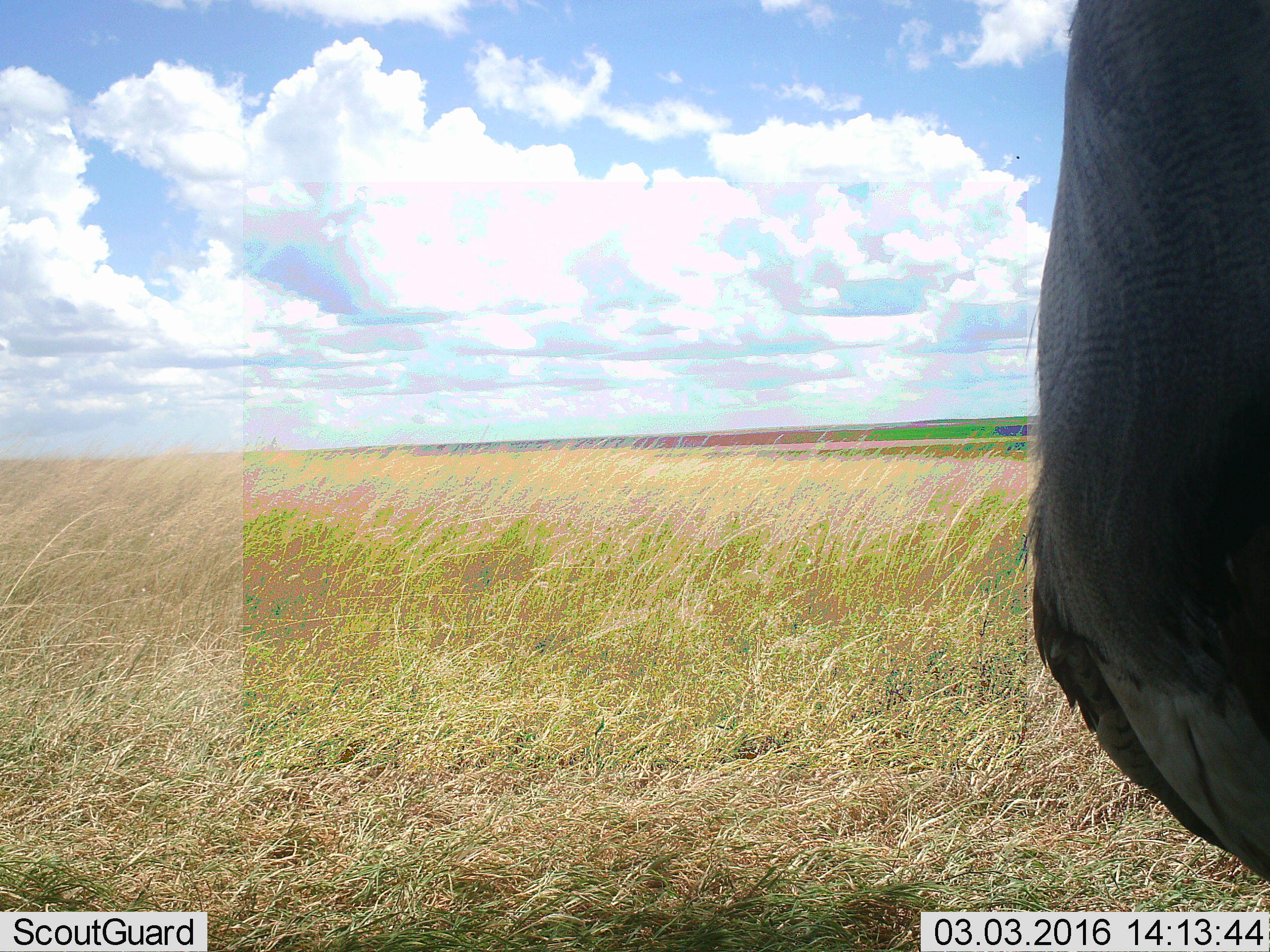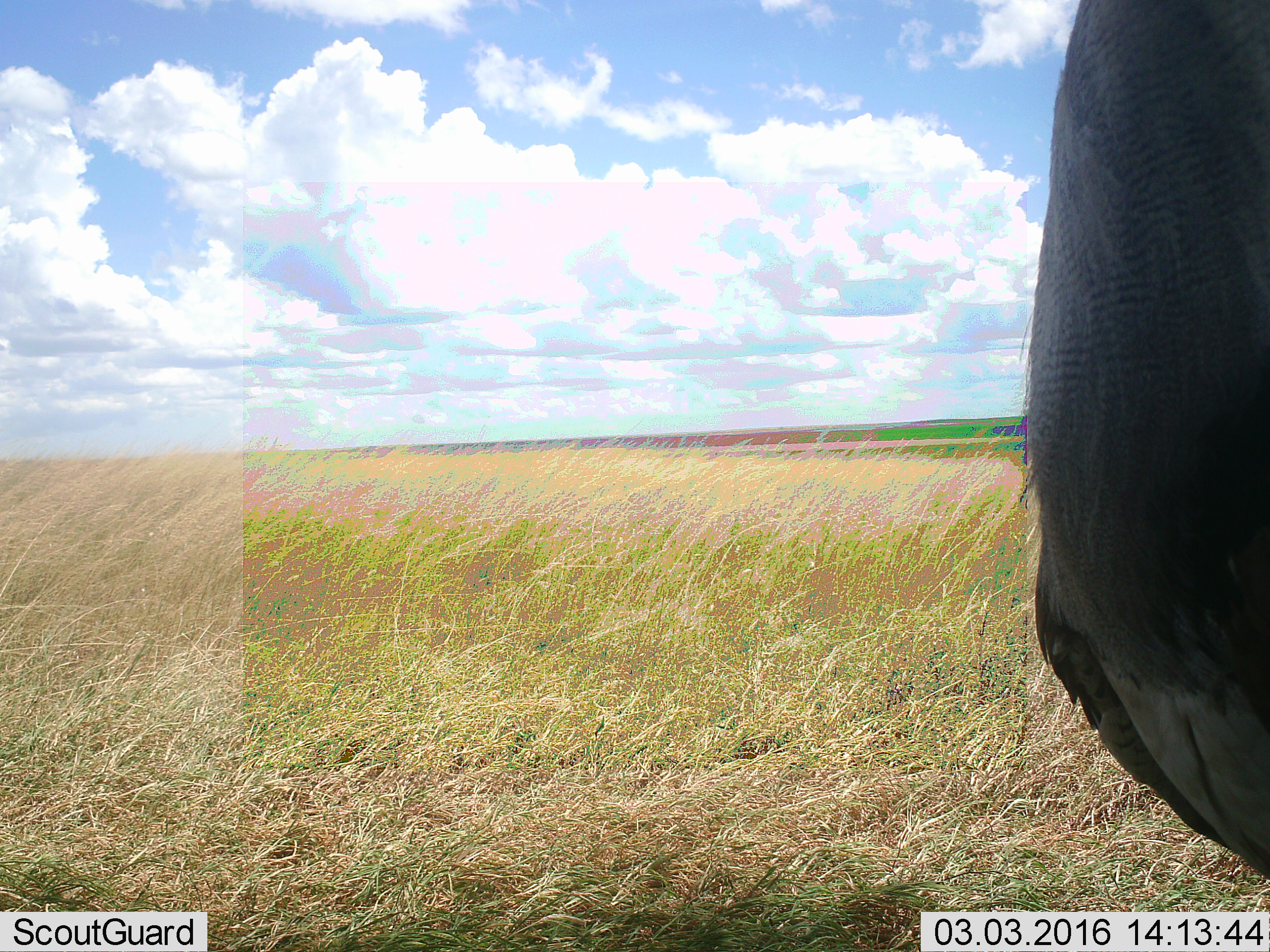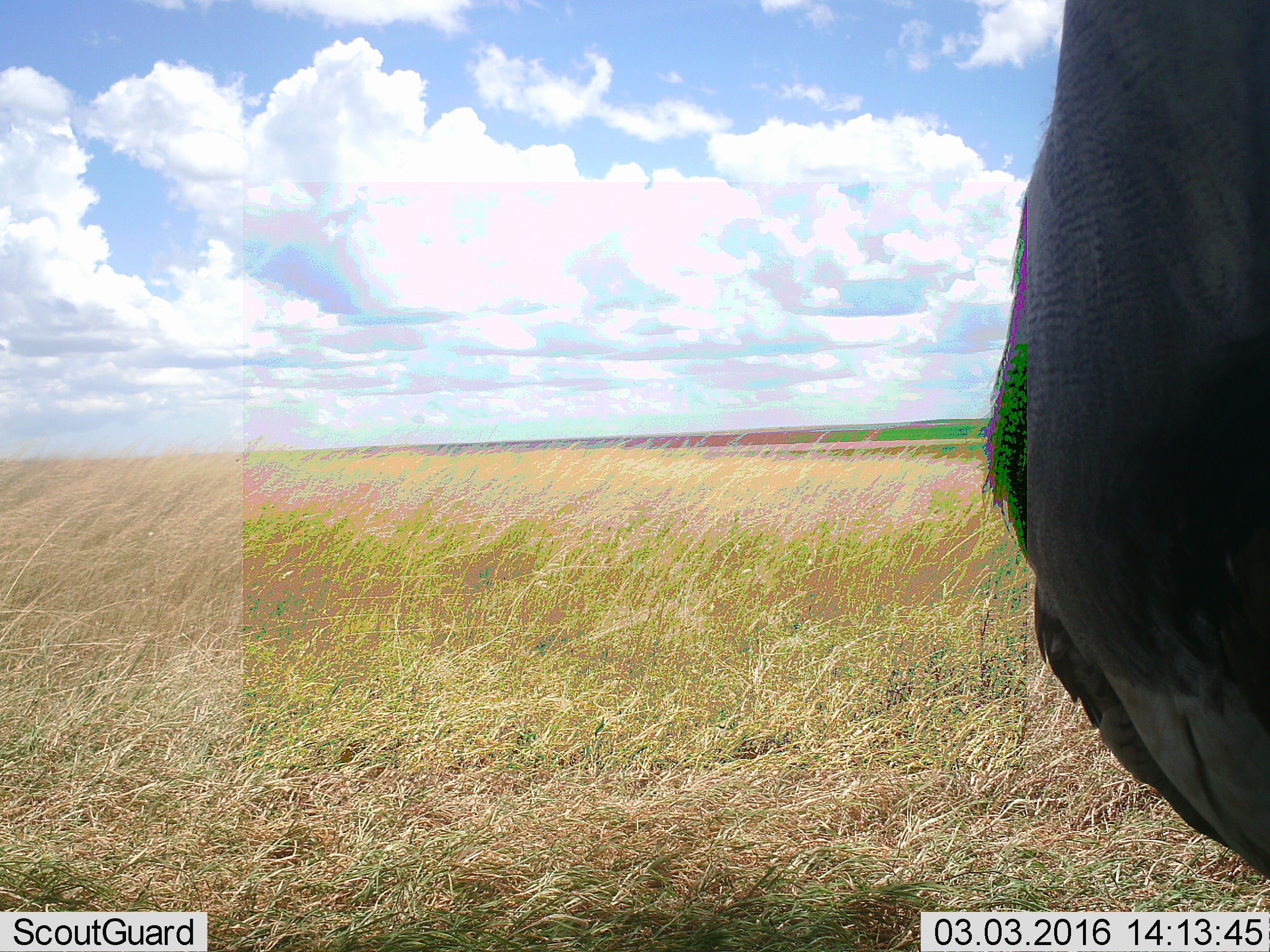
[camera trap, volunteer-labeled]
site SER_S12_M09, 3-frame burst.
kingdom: Animalia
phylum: Chordata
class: Aves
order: Otidiformes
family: Otididae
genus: Ardeotis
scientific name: Ardeotis kori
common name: kori bustard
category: bustardkori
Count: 1.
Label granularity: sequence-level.